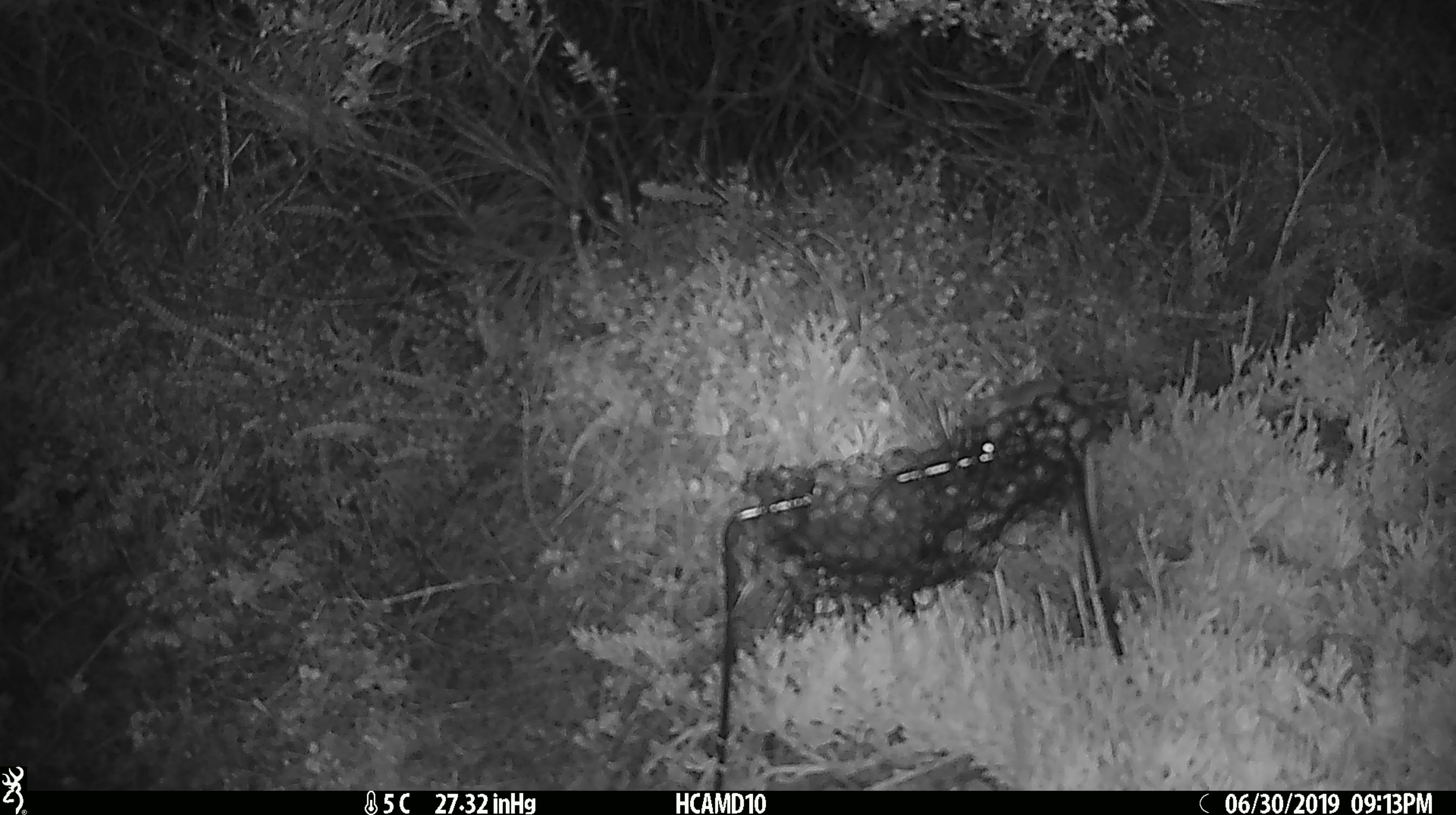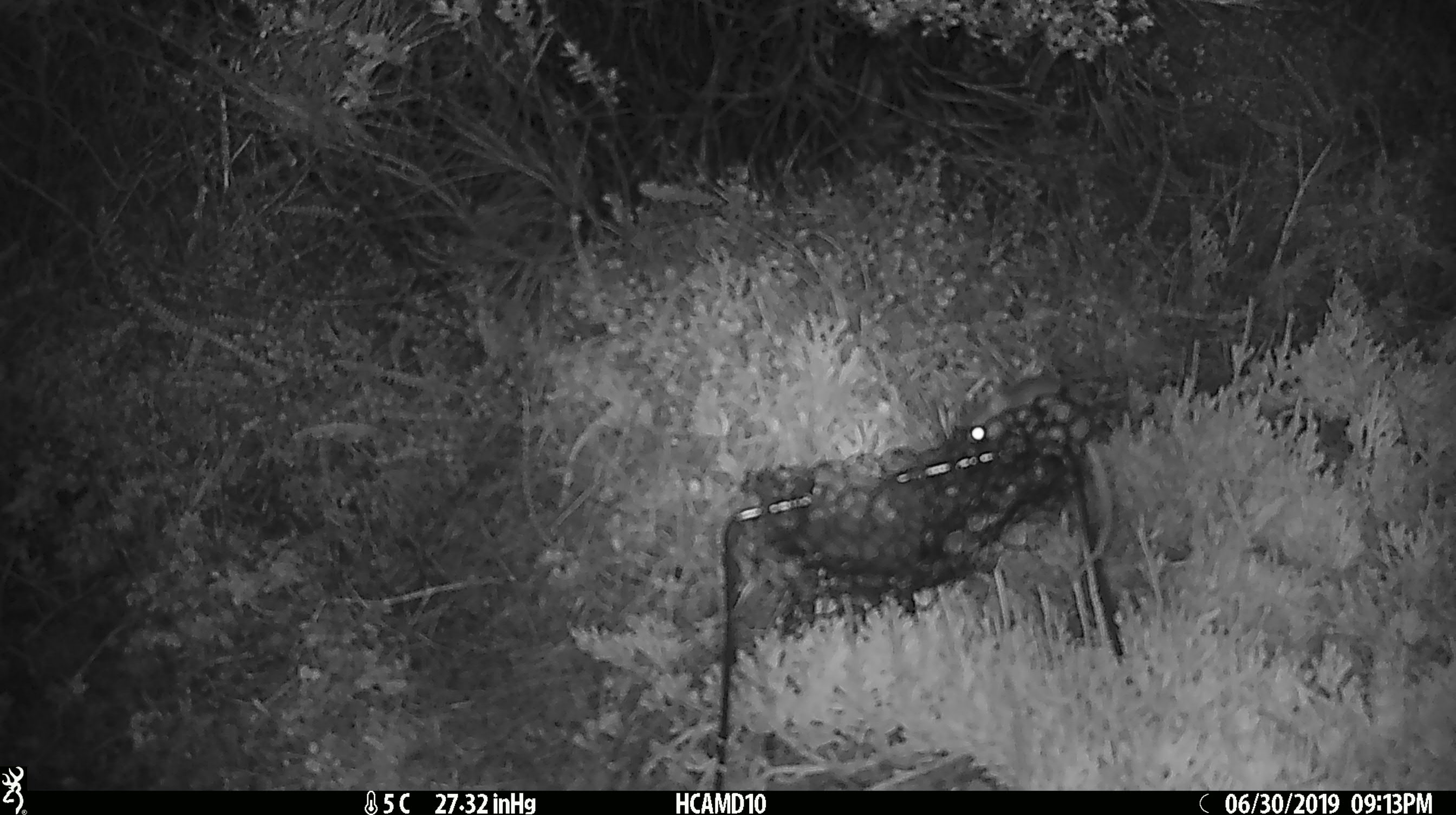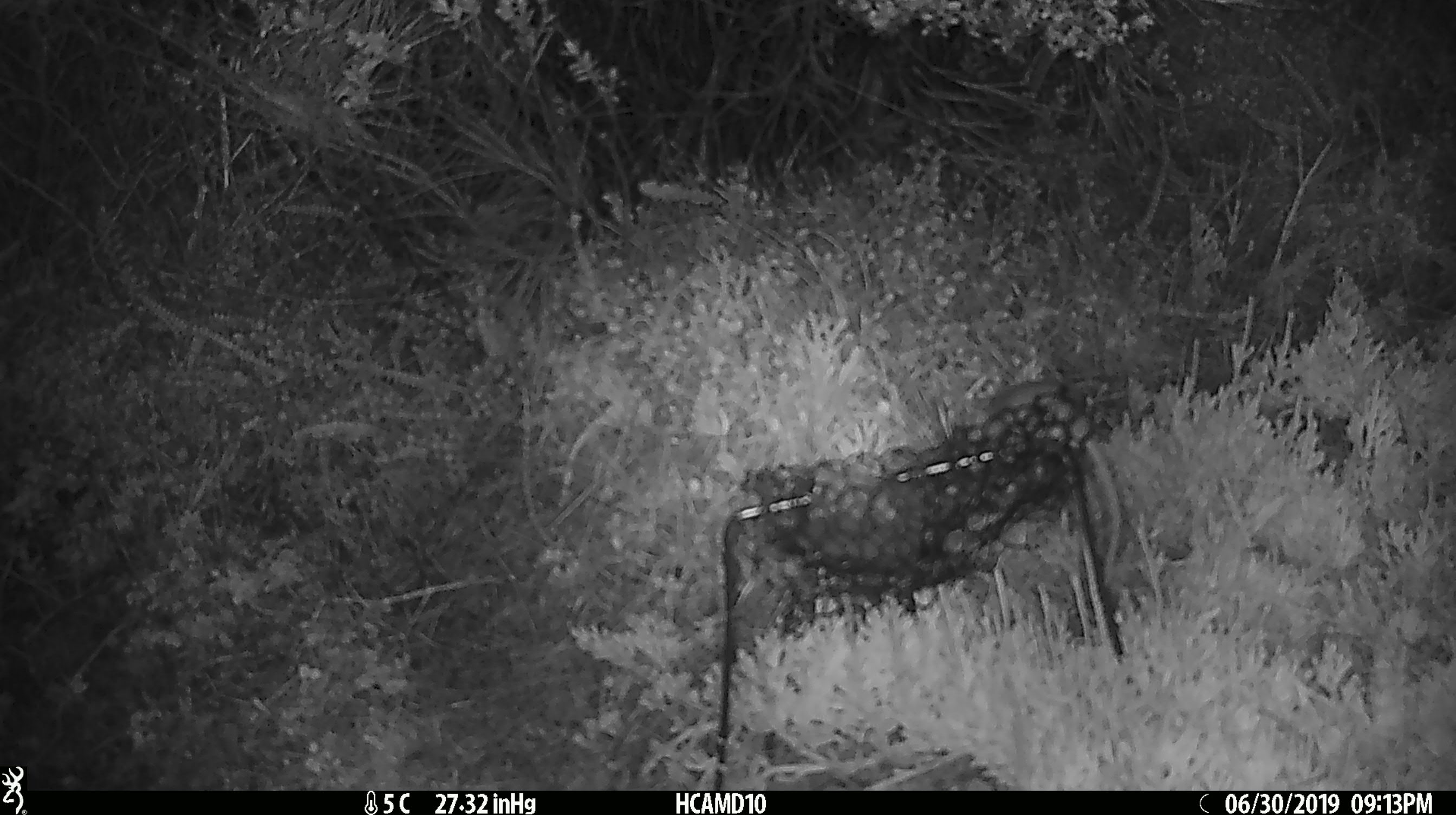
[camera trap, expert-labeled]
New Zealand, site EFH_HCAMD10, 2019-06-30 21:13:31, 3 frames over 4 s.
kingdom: Animalia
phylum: Chordata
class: Mammalia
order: Rodentia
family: Muridae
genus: Mus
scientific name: Mus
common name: mouse